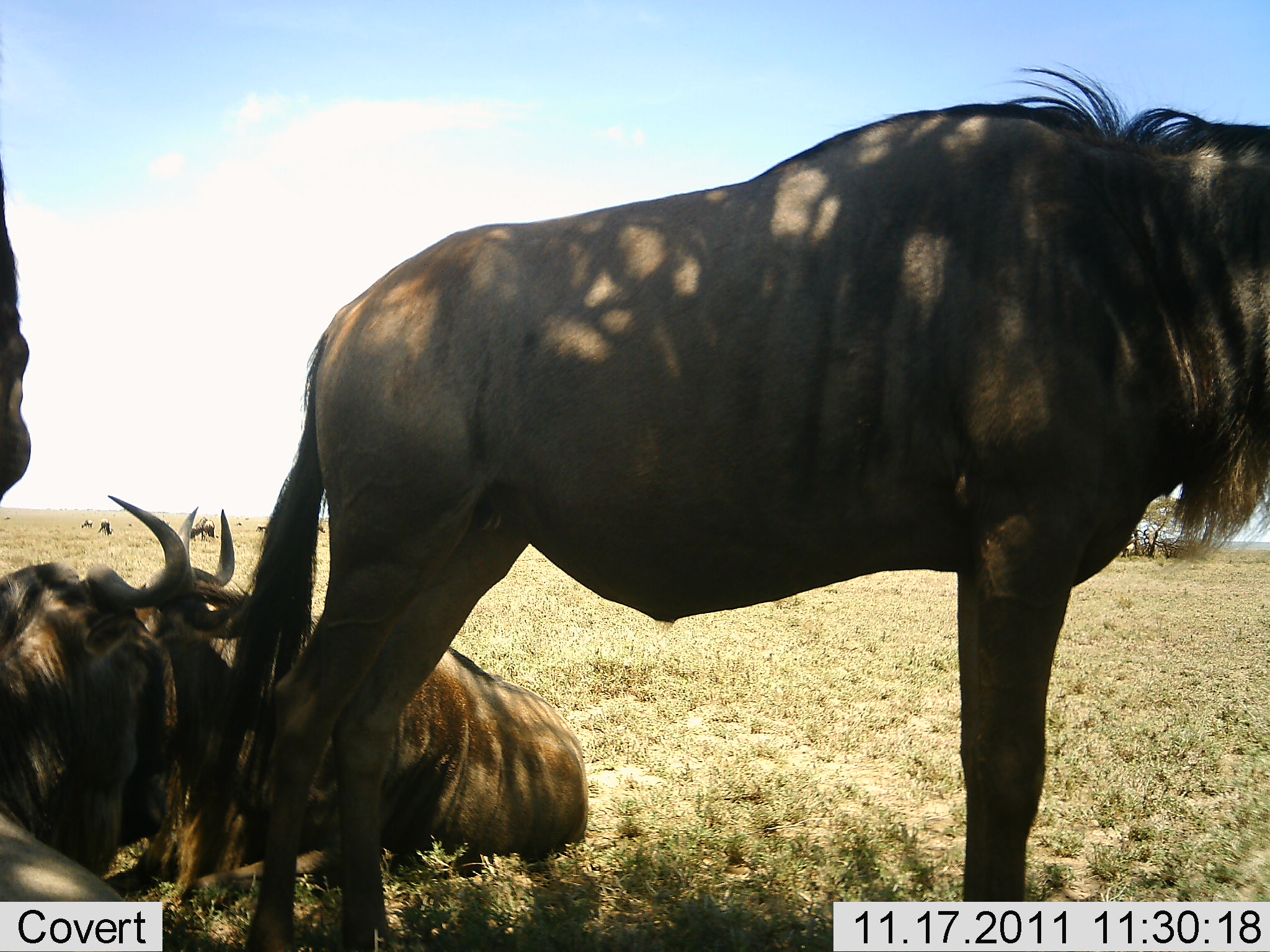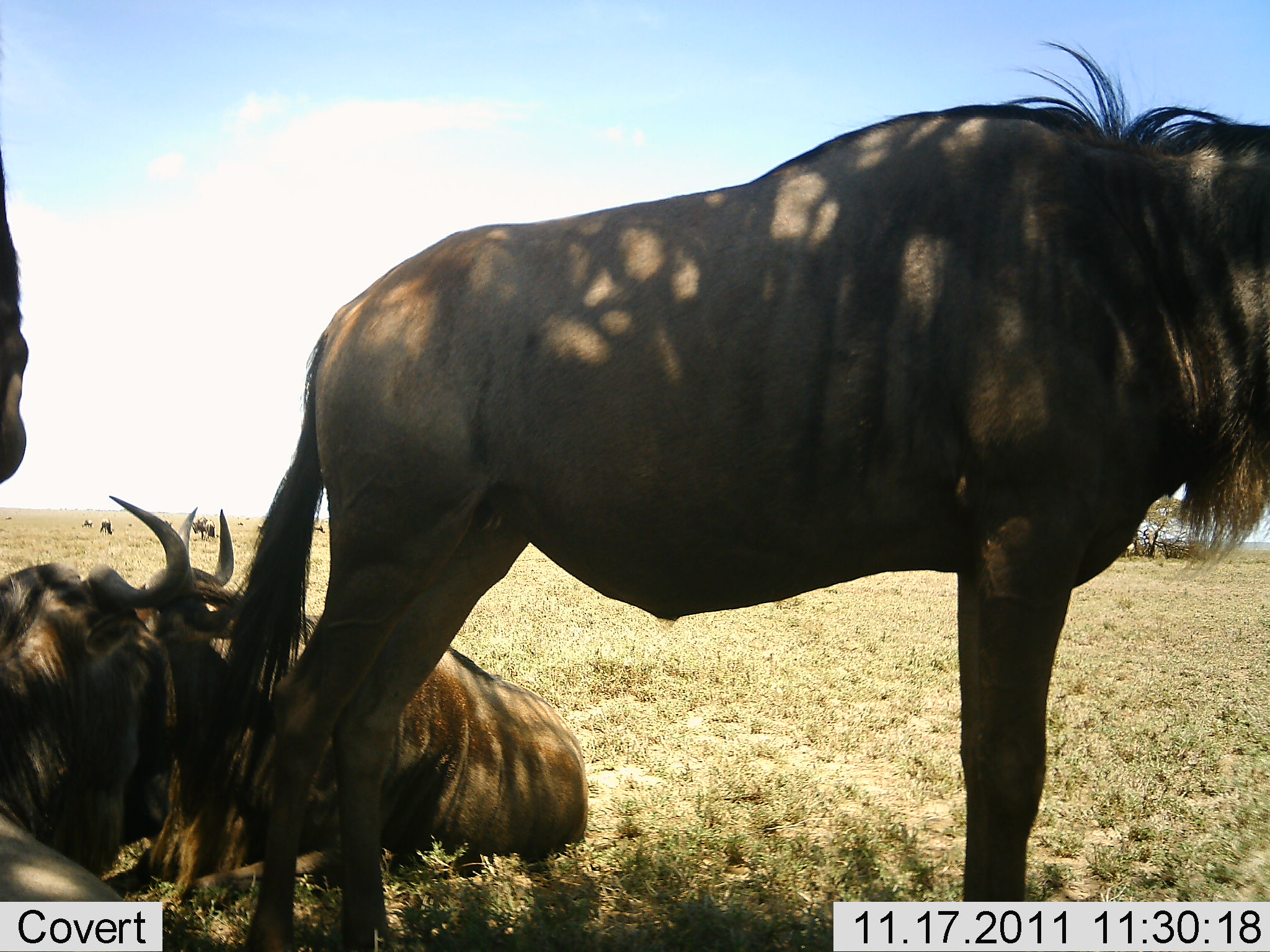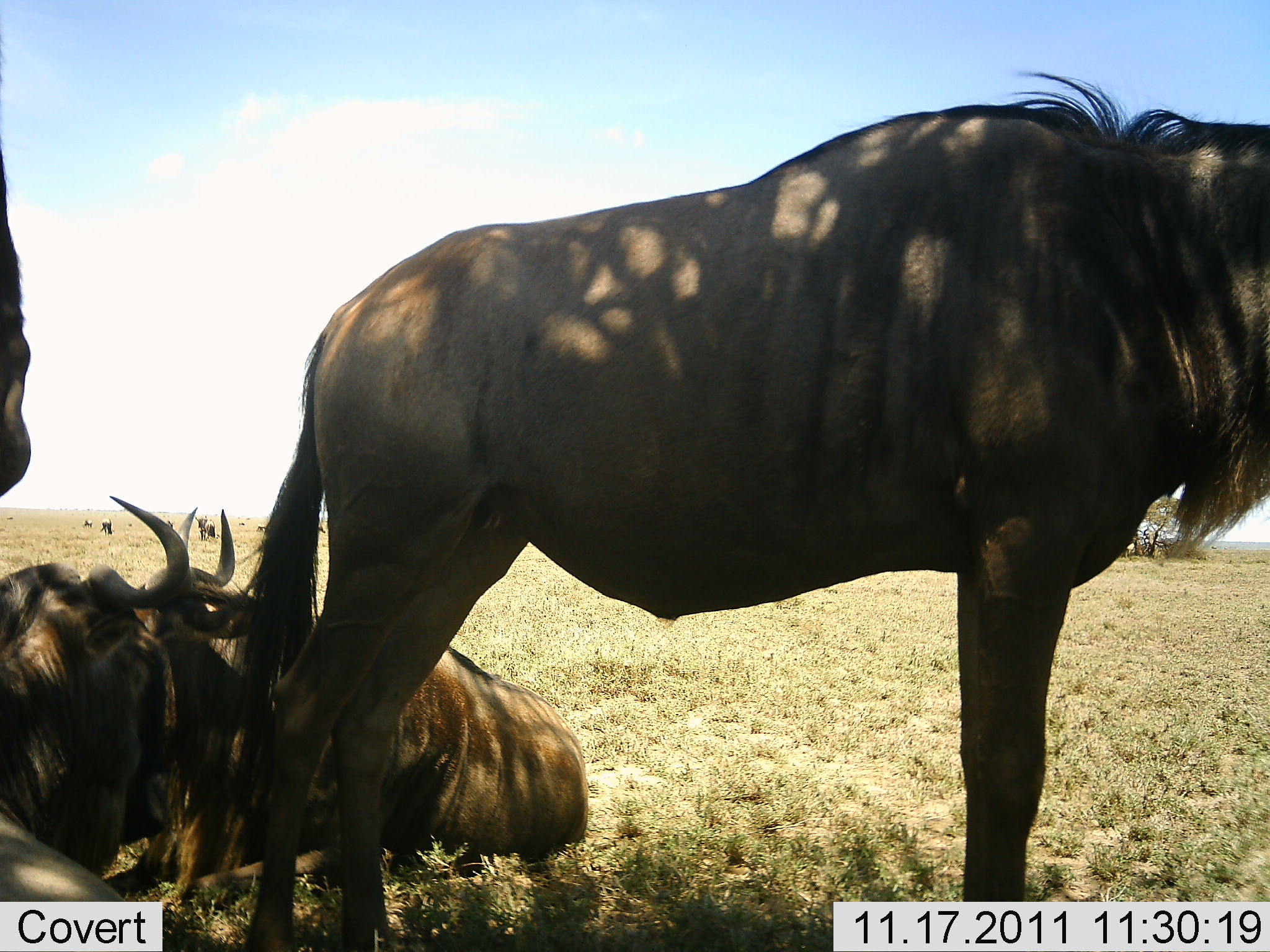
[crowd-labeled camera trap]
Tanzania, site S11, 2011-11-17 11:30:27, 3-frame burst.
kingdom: Animalia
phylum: Chordata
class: Mammalia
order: Artiodactyla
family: Bovidae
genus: Connochaetes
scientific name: Connochaetes taurinus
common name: blue wildebeest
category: wildebeest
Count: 4.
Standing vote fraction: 64%.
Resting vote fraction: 100%.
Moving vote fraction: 9%.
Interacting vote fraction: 9%.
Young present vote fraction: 0%.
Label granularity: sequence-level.